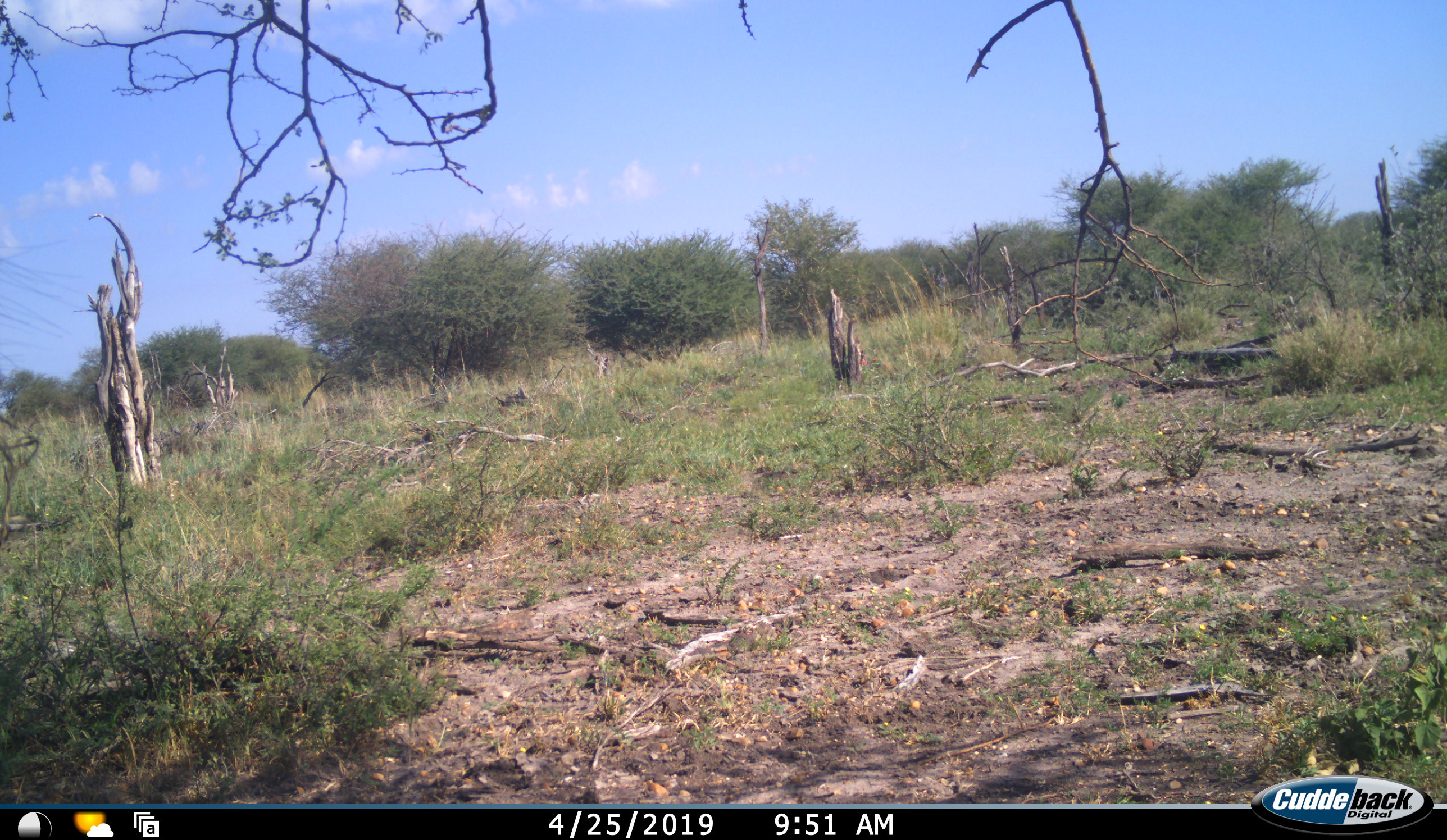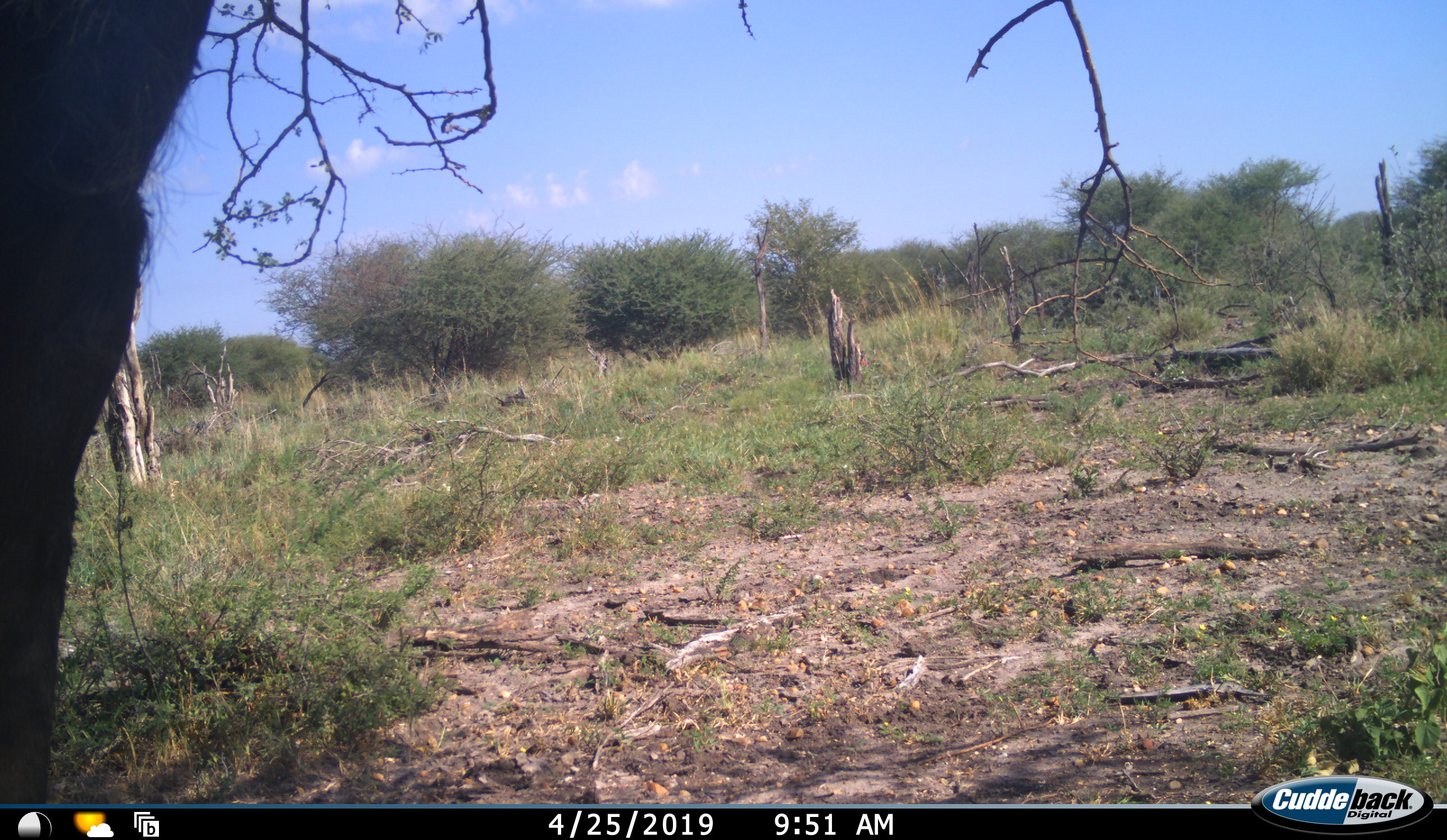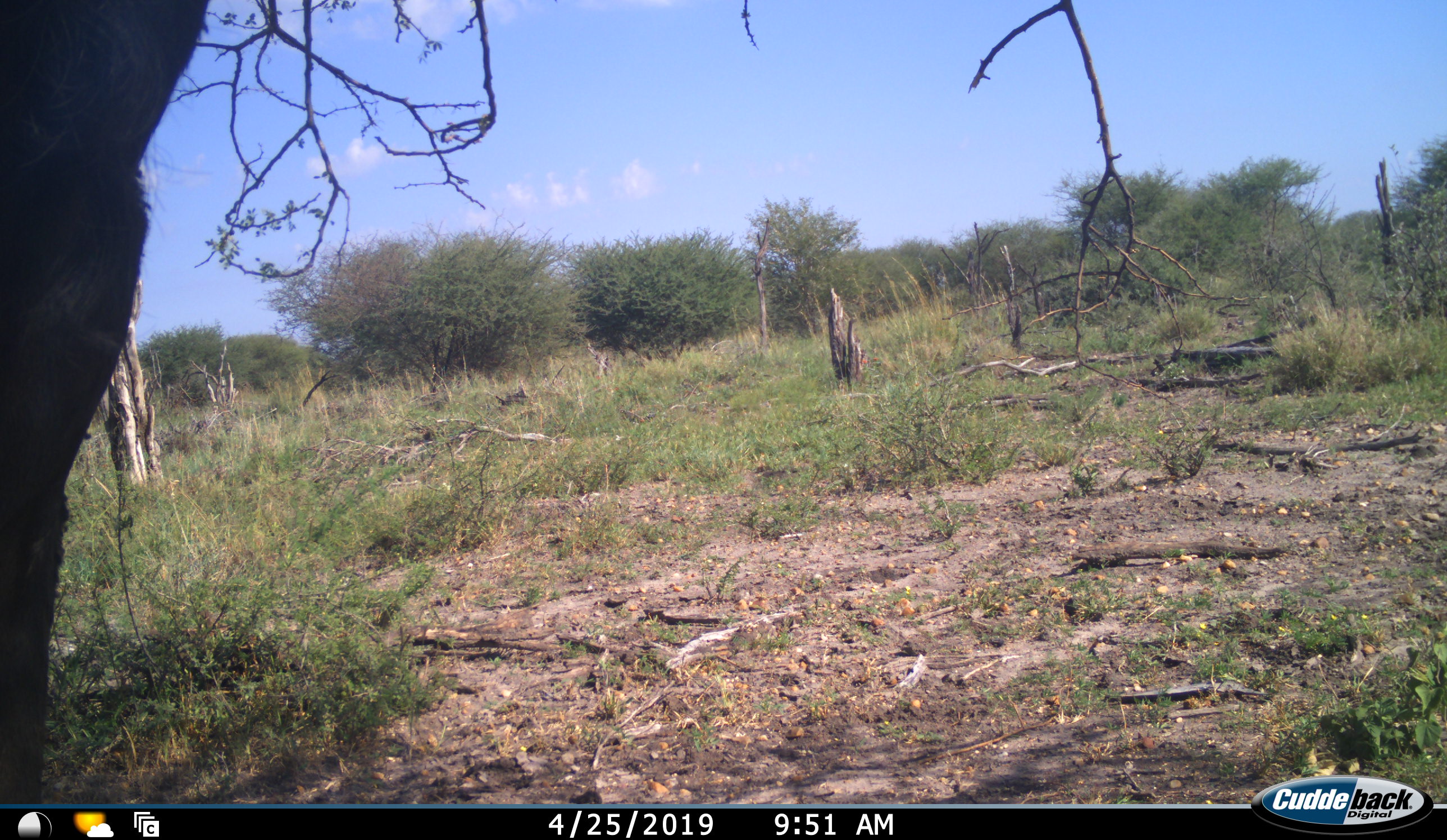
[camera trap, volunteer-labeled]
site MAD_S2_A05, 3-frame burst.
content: unidentified animal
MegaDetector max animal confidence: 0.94